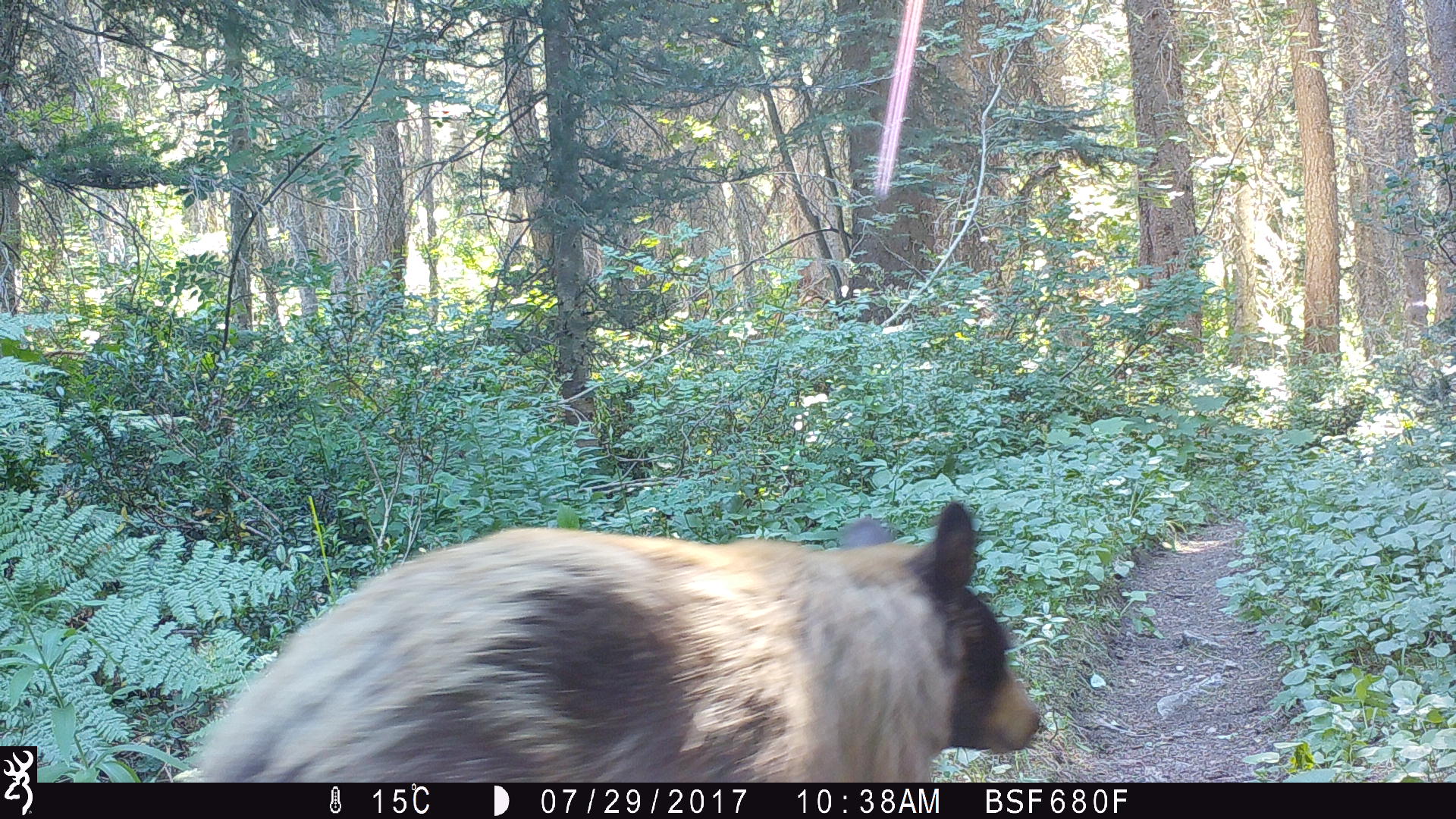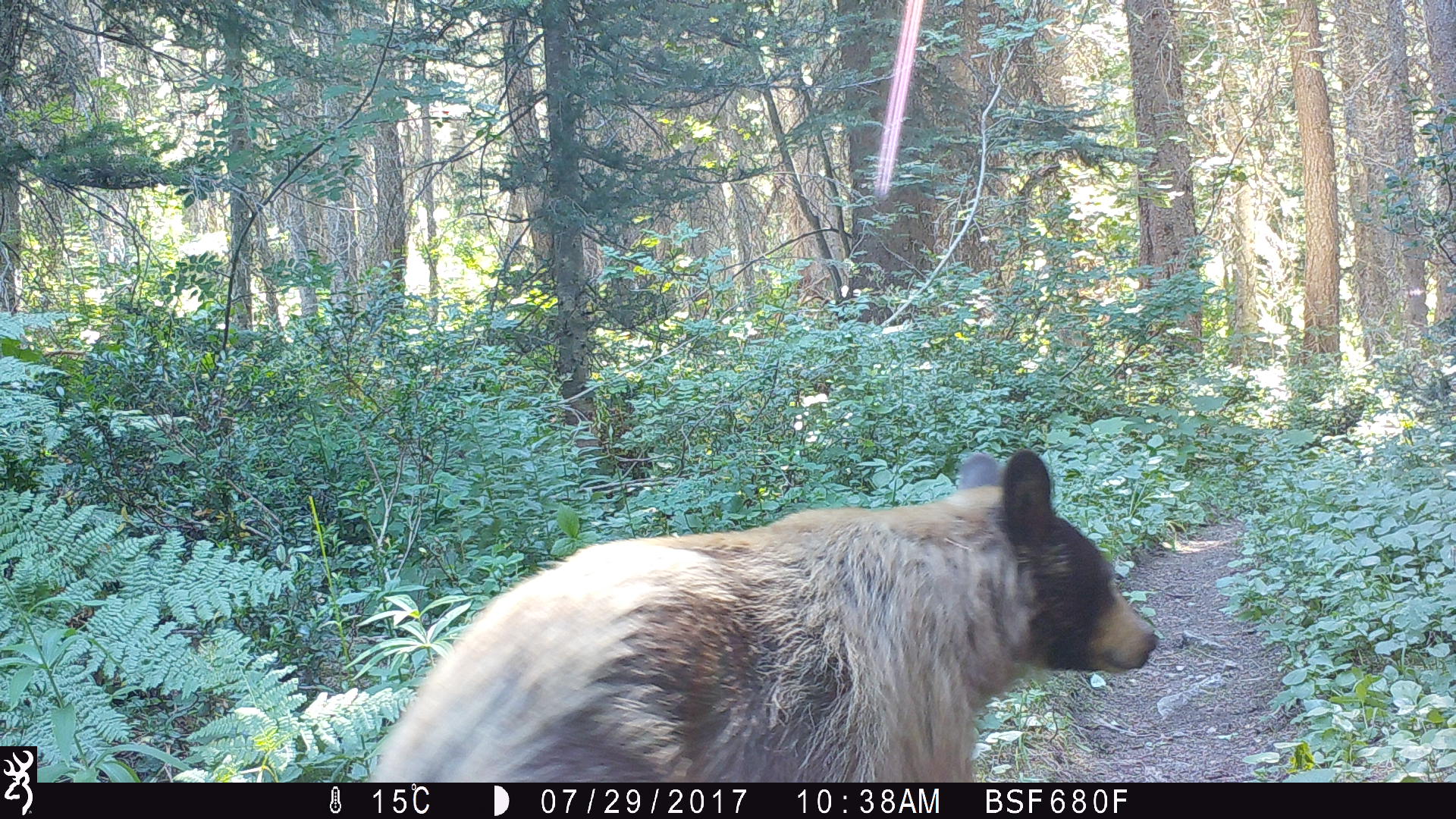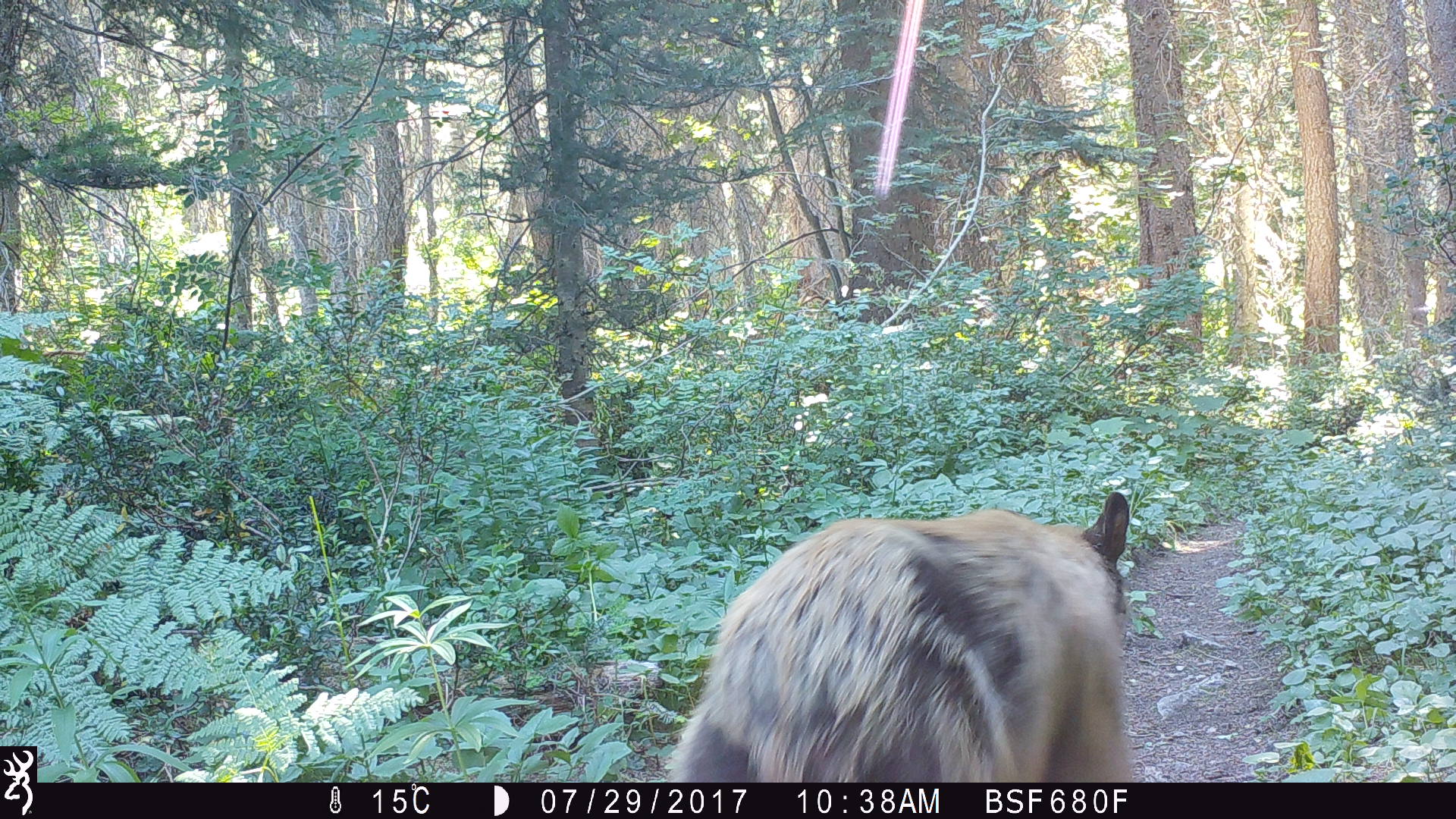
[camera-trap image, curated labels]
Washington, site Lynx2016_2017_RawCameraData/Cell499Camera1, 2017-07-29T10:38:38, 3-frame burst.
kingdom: Animalia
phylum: Chordata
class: Mammalia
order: Carnivora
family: Ursidae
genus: Ursus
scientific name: Ursus americanus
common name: american black bear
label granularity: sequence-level